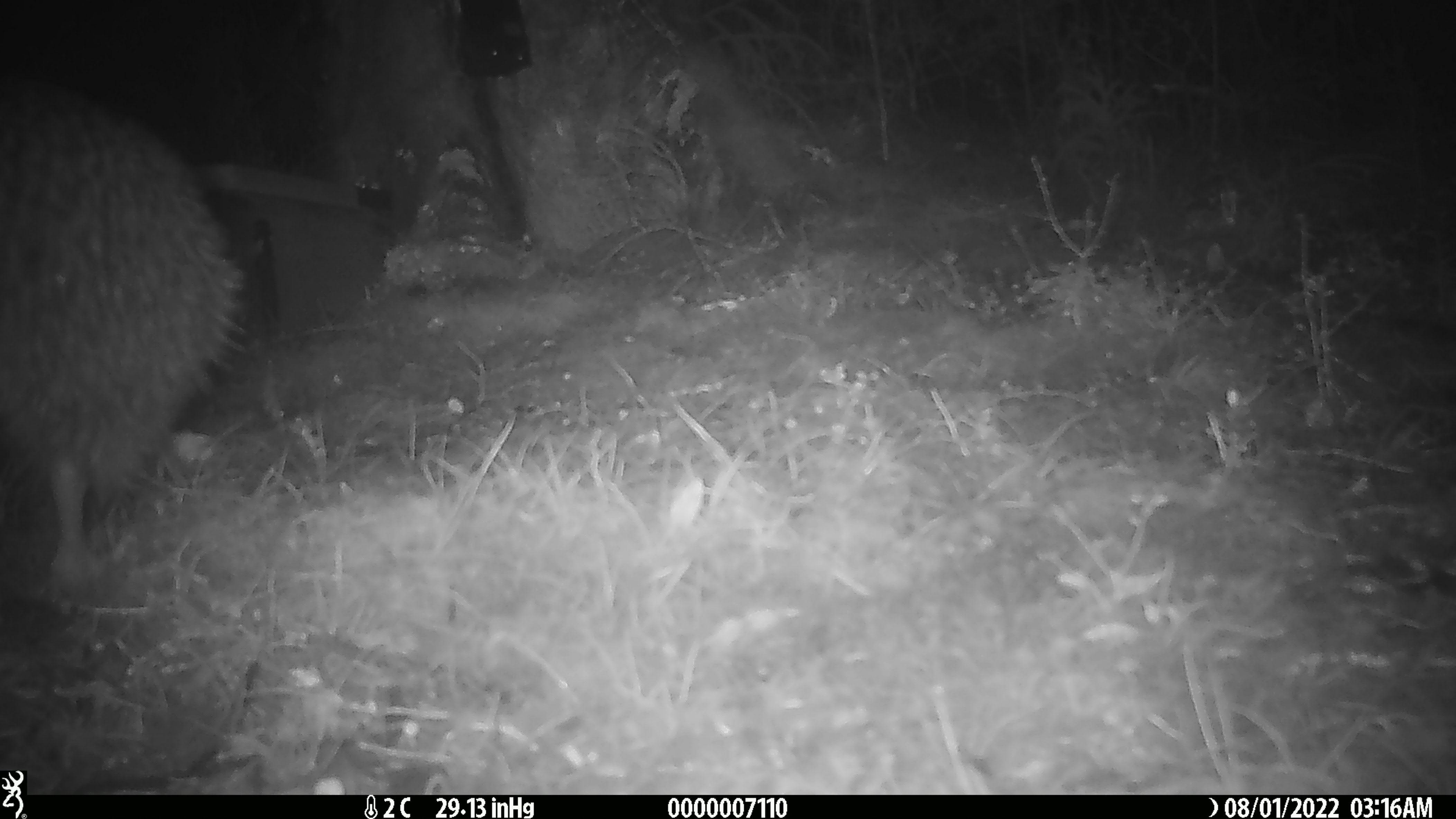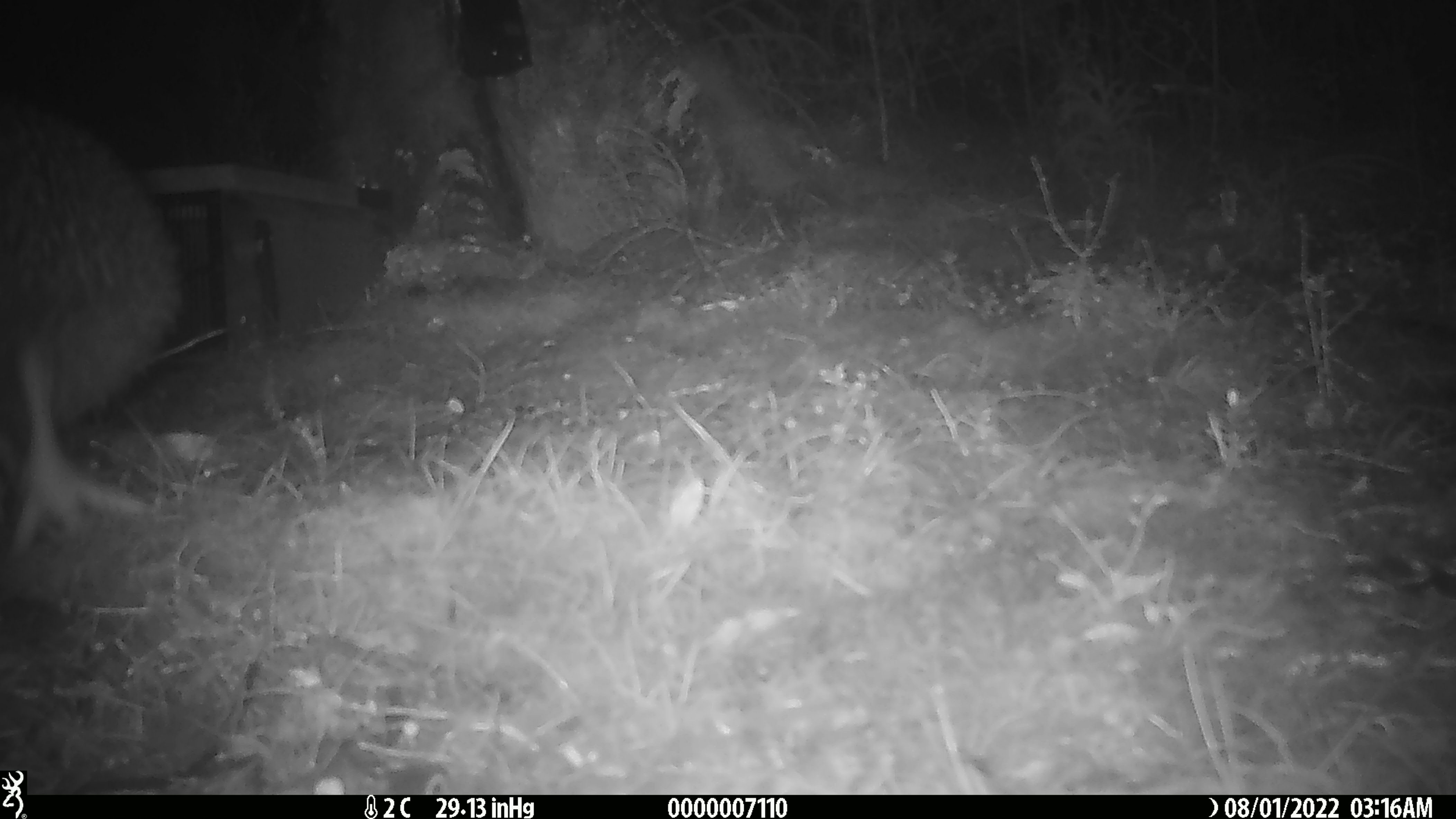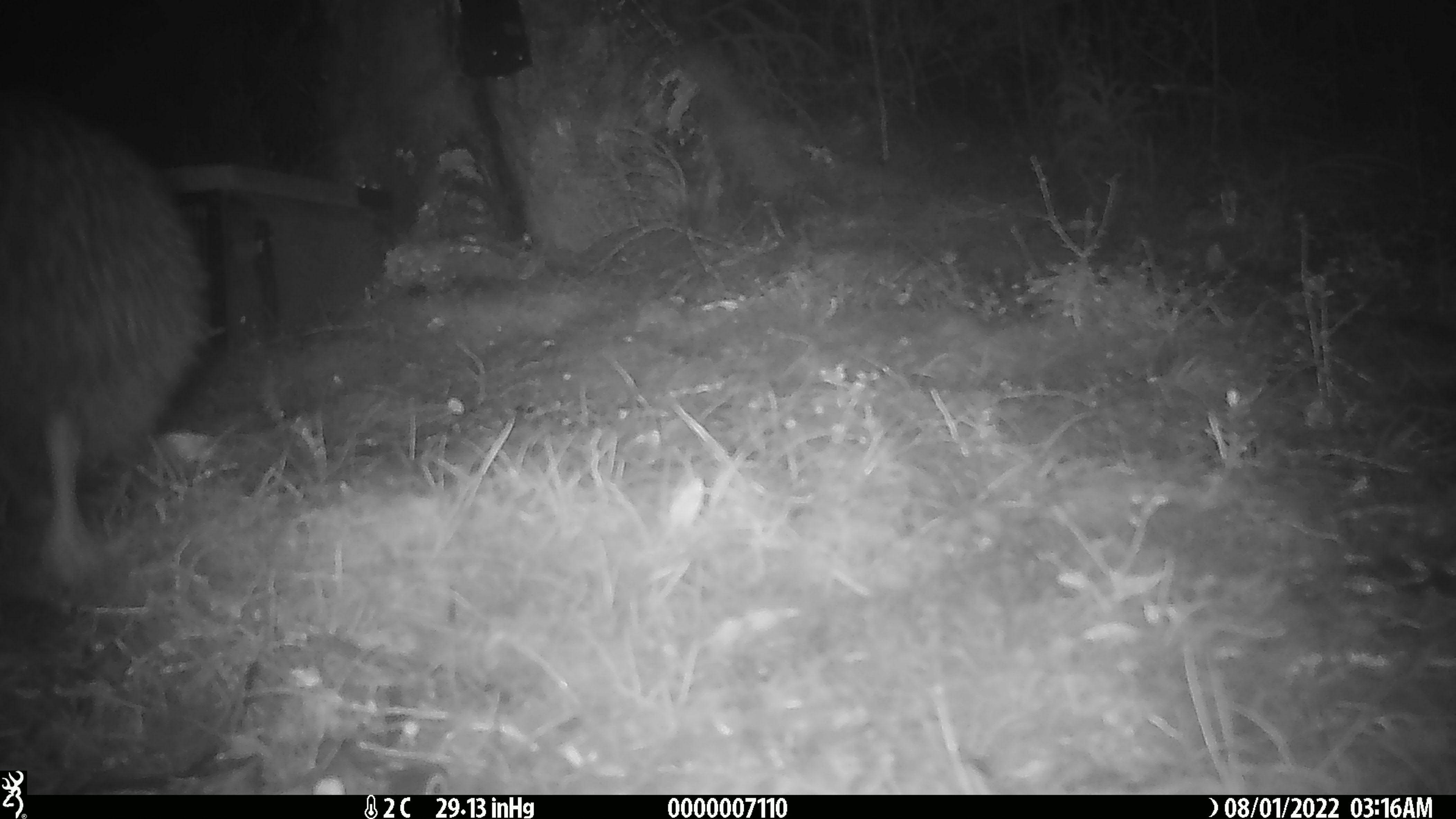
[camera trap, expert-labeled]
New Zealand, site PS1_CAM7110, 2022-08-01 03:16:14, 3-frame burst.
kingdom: Animalia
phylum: Chordata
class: Aves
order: Apterygiformes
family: Apterygidae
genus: Apteryx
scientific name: Apteryx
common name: kiwi